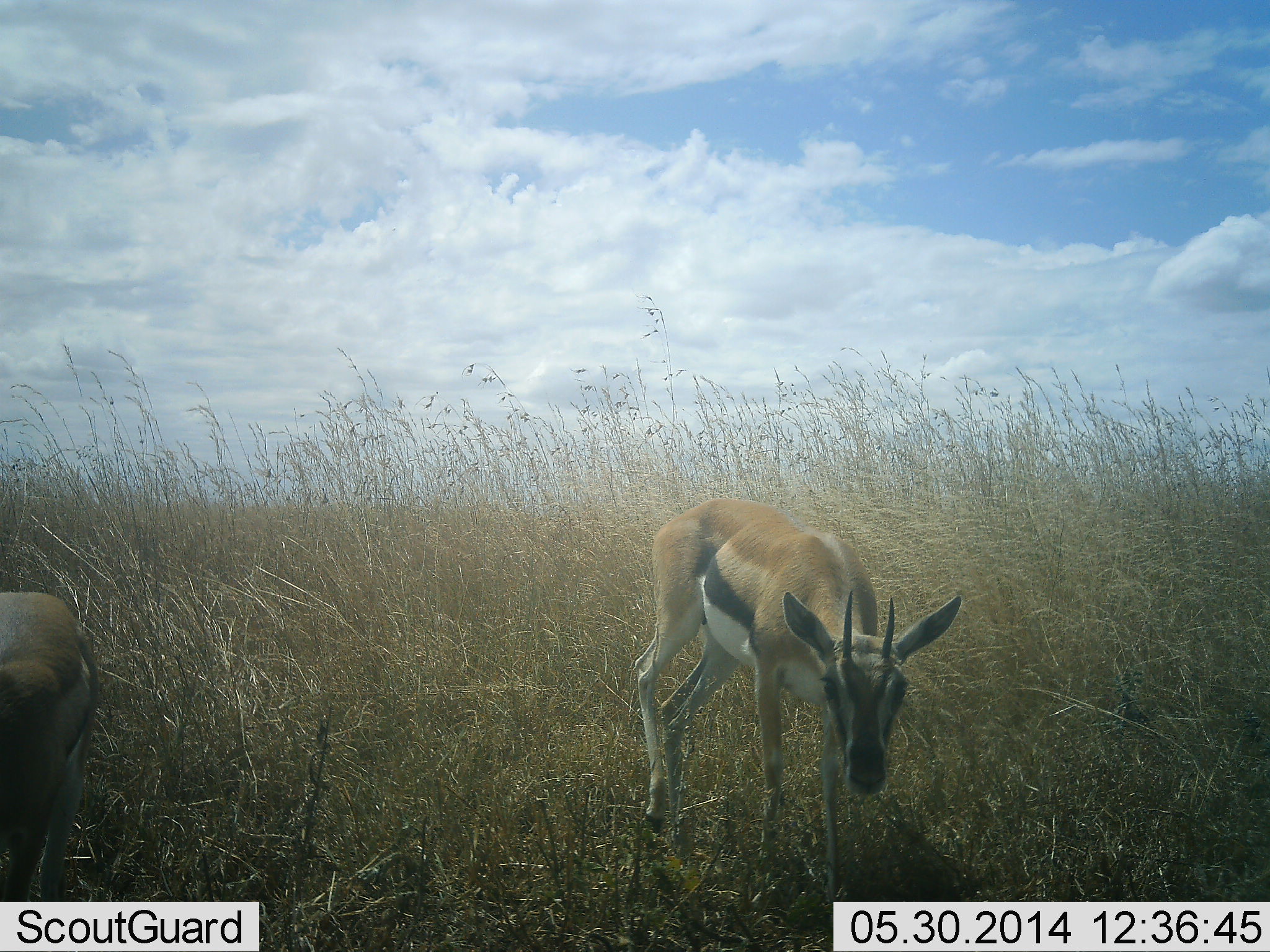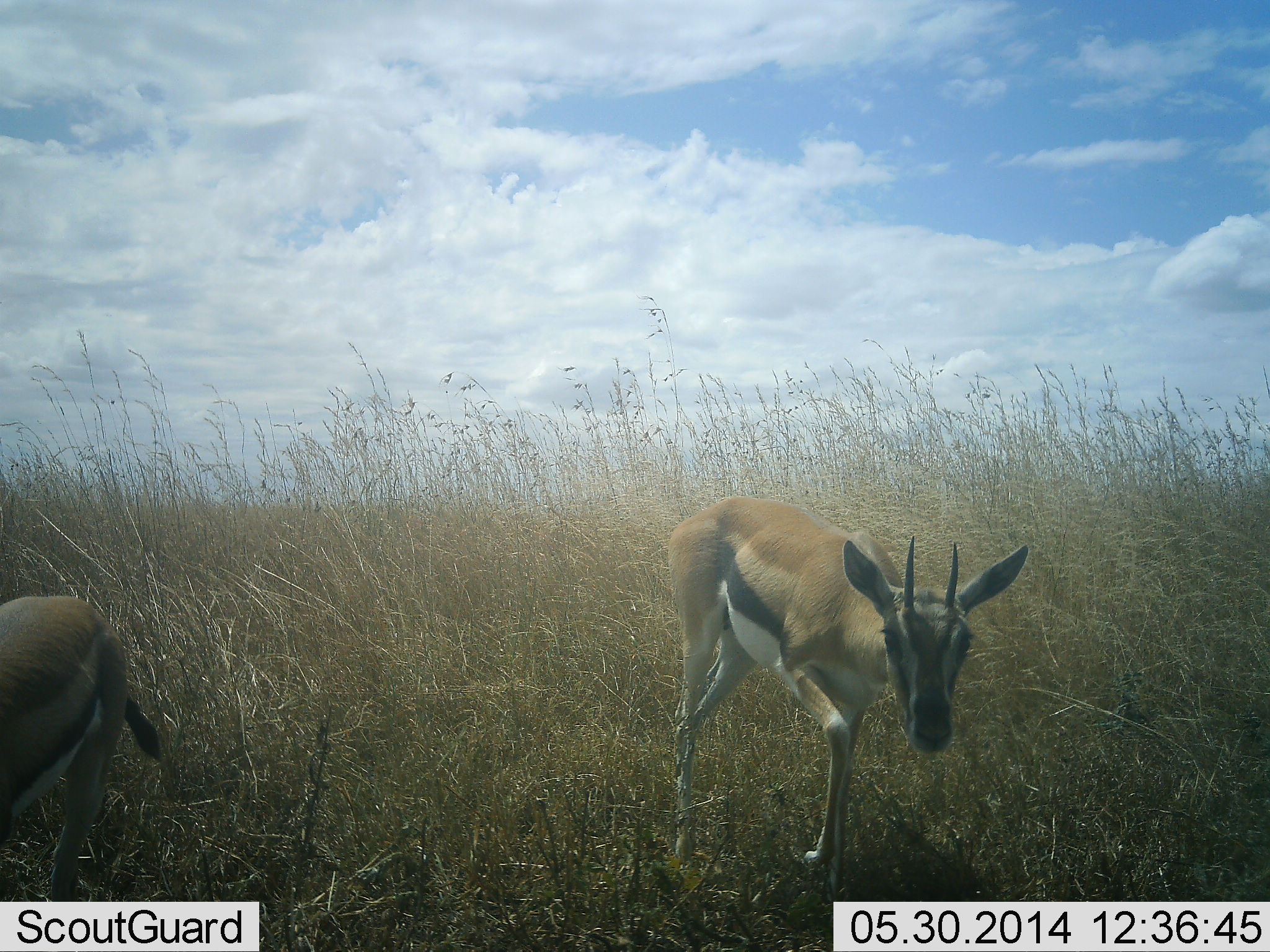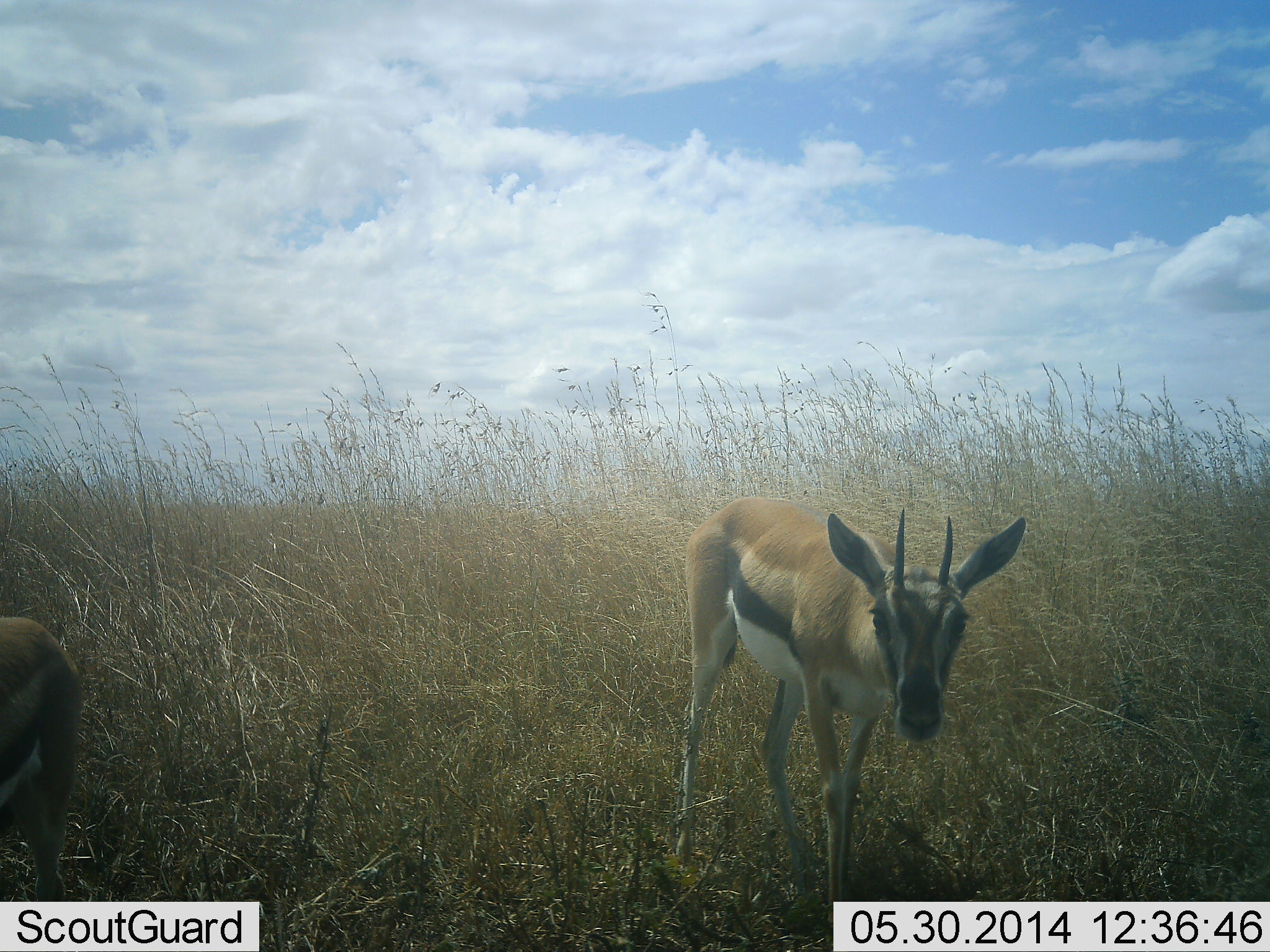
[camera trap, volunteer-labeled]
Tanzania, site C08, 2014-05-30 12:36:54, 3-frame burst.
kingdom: Animalia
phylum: Chordata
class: Mammalia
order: Artiodactyla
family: Bovidae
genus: Eudorcas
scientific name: Eudorcas thomsonii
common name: thomson's gazelle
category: gazellethomsons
Gazellethomsons (thomson's gazelle) (Eudorcas thomsonii), count 2. Behavior (volunteer vote fractions): standing 22%, resting 0%, moving 84%, interacting 3%. Young present (vote fraction): 3%. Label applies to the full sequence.